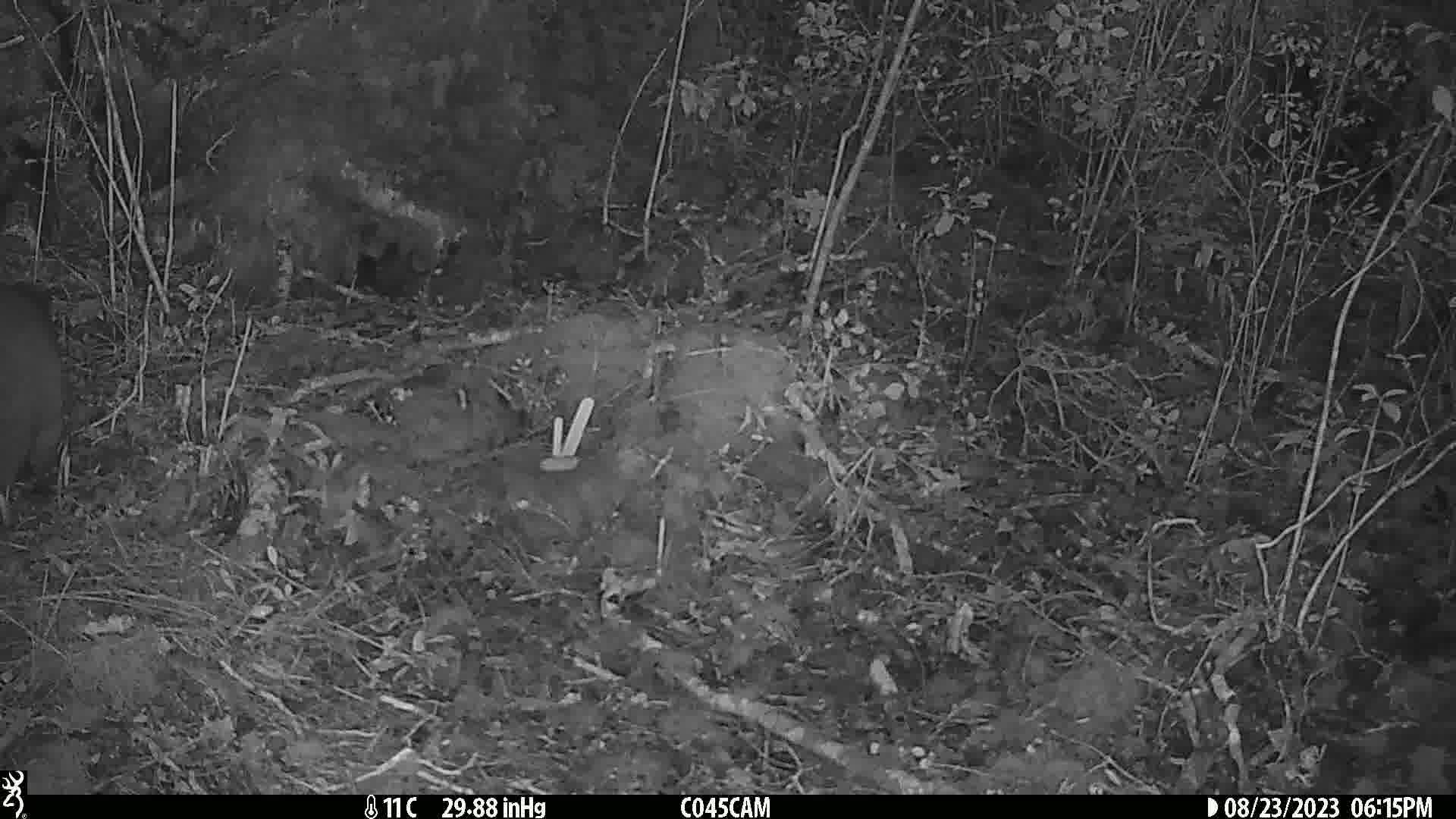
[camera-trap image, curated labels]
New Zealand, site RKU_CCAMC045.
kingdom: Animalia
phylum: Chordata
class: Mammalia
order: Diprotodontia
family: Phalangeridae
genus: Trichosurus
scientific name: Trichosurus vulpecula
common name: common brushtail possum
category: possum